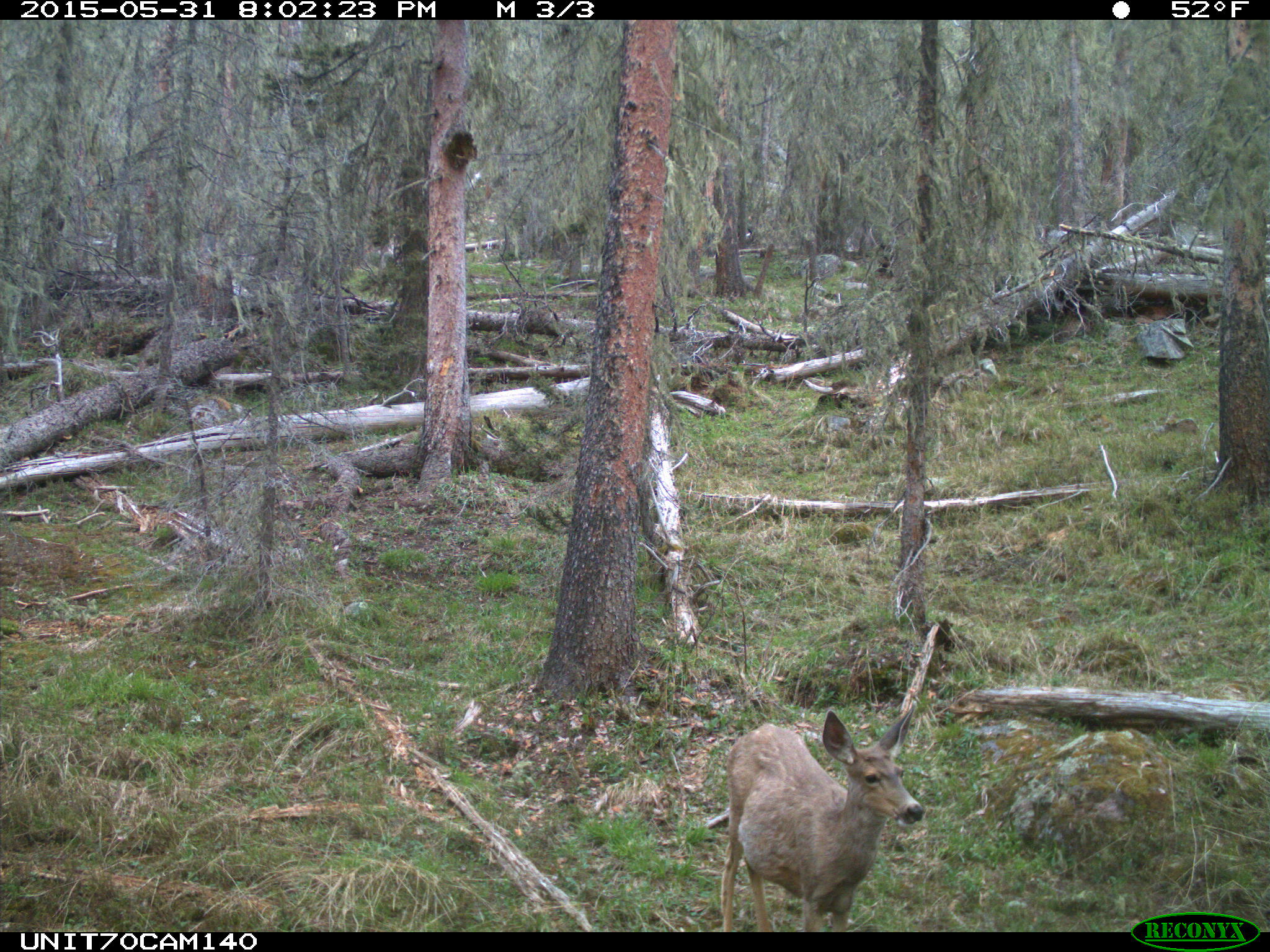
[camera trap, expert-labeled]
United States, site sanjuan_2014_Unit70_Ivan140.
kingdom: Animalia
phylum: Chordata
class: Mammalia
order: Artiodactyla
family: Cervidae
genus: Odocoileus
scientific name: Odocoileus hemionus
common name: mule deer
Odocoileus hemionus (mule deer).